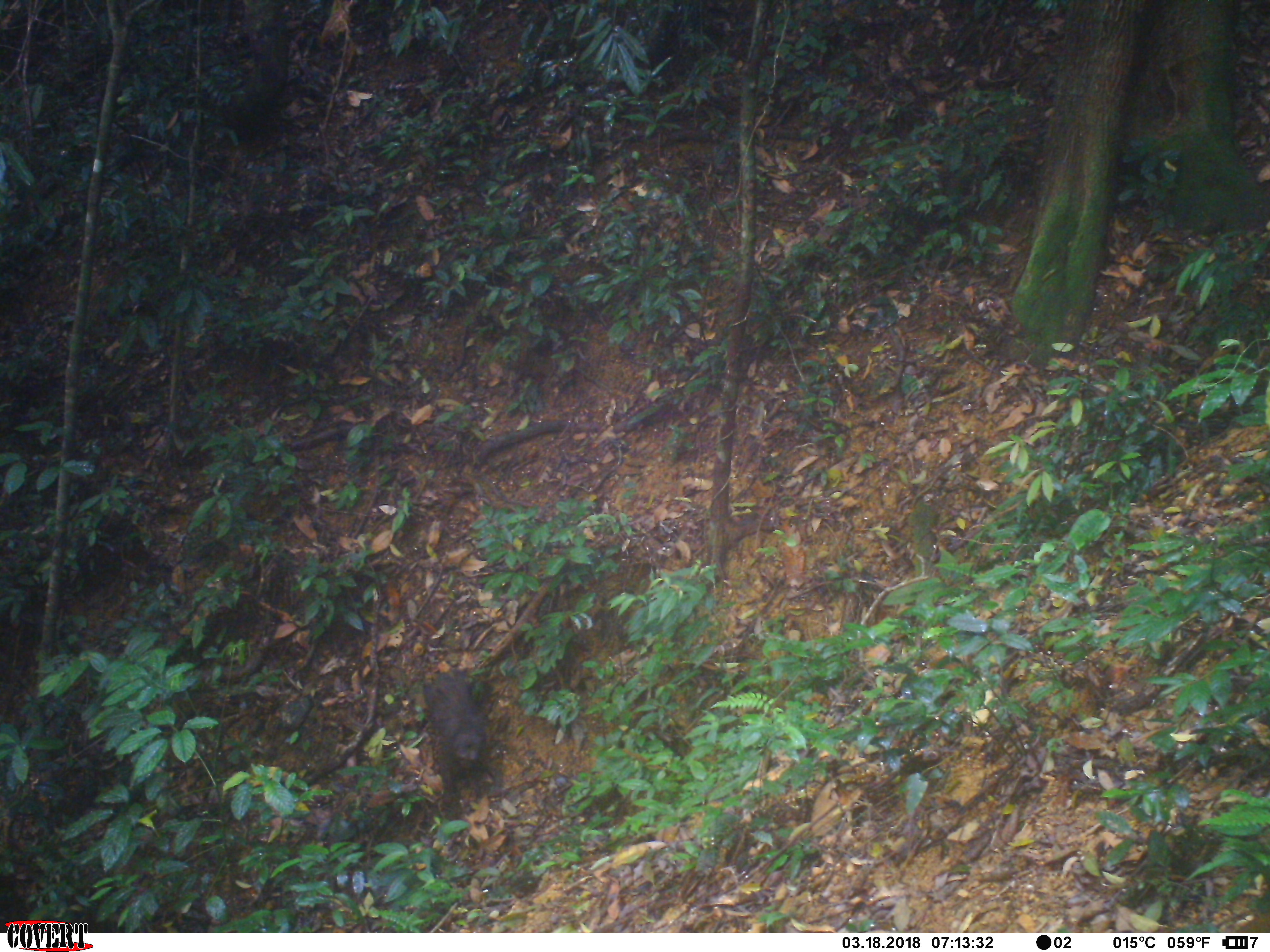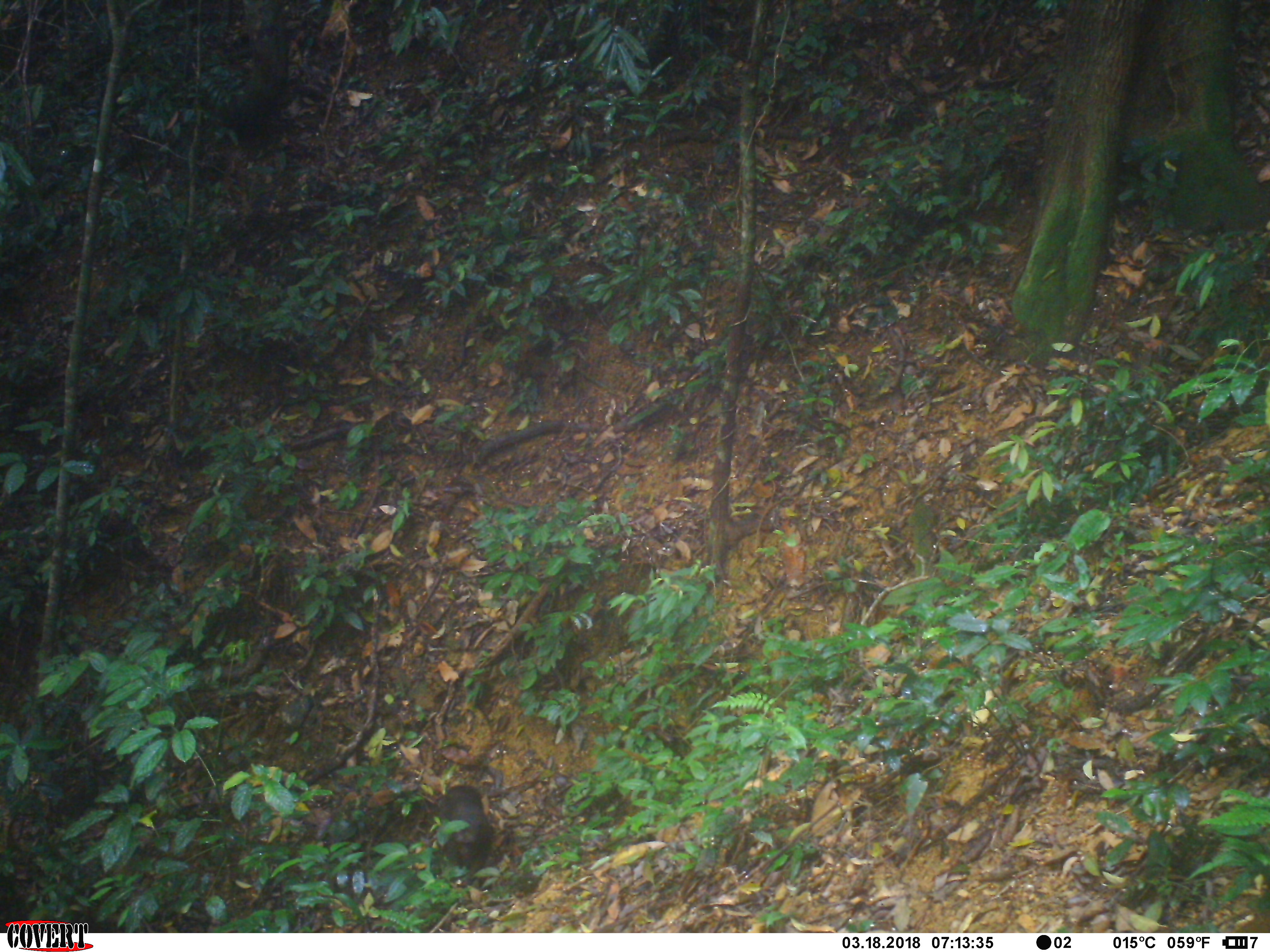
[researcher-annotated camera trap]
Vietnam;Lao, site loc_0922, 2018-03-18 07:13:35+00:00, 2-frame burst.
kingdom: Animalia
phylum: Chordata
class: Mammalia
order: Primates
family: Cercopithecidae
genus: Macaca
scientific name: Macaca arctoides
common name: stump-tailed macaque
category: stump tailed macaque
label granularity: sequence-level